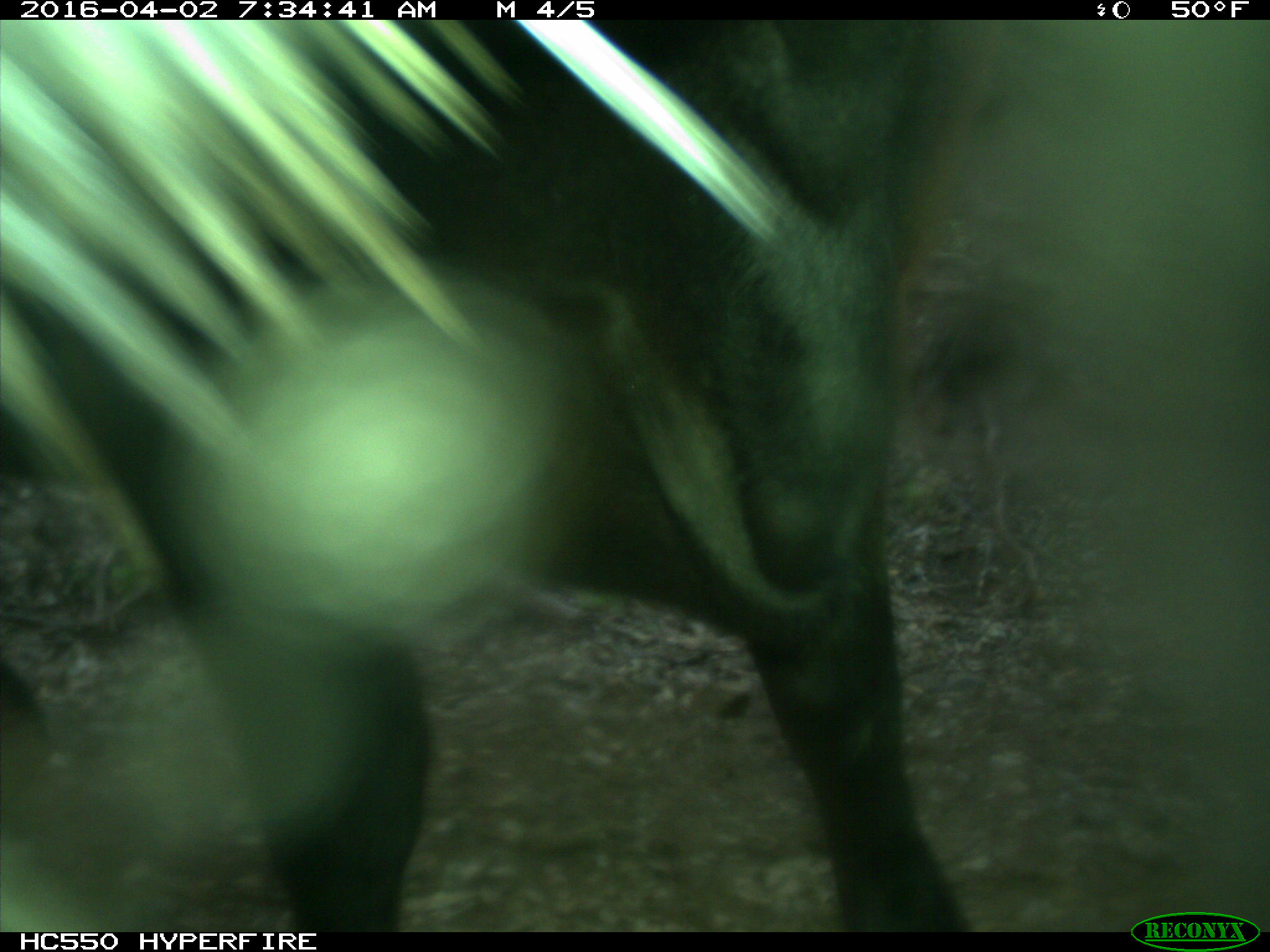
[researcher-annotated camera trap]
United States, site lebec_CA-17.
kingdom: Animalia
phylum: Chordata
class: Mammalia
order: Artiodactyla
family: Bovidae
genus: Bos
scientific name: Bos taurus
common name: domestic cow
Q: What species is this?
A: Bos taurus (domestic cow).